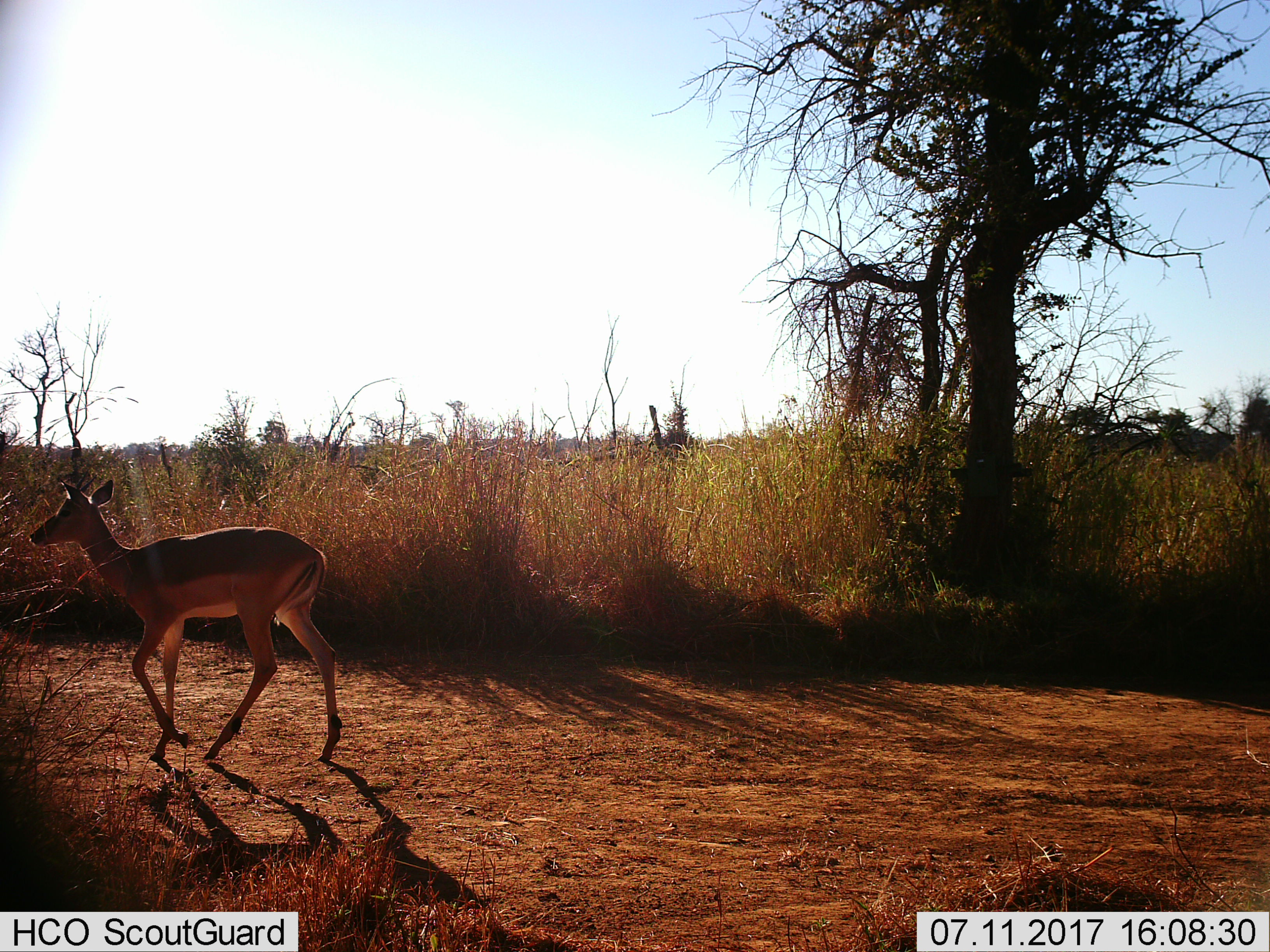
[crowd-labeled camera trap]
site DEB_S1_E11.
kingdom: Animalia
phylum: Chordata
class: Mammalia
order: Artiodactyla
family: Bovidae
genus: Aepyceros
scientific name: Aepyceros melampus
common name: impala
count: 1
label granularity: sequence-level